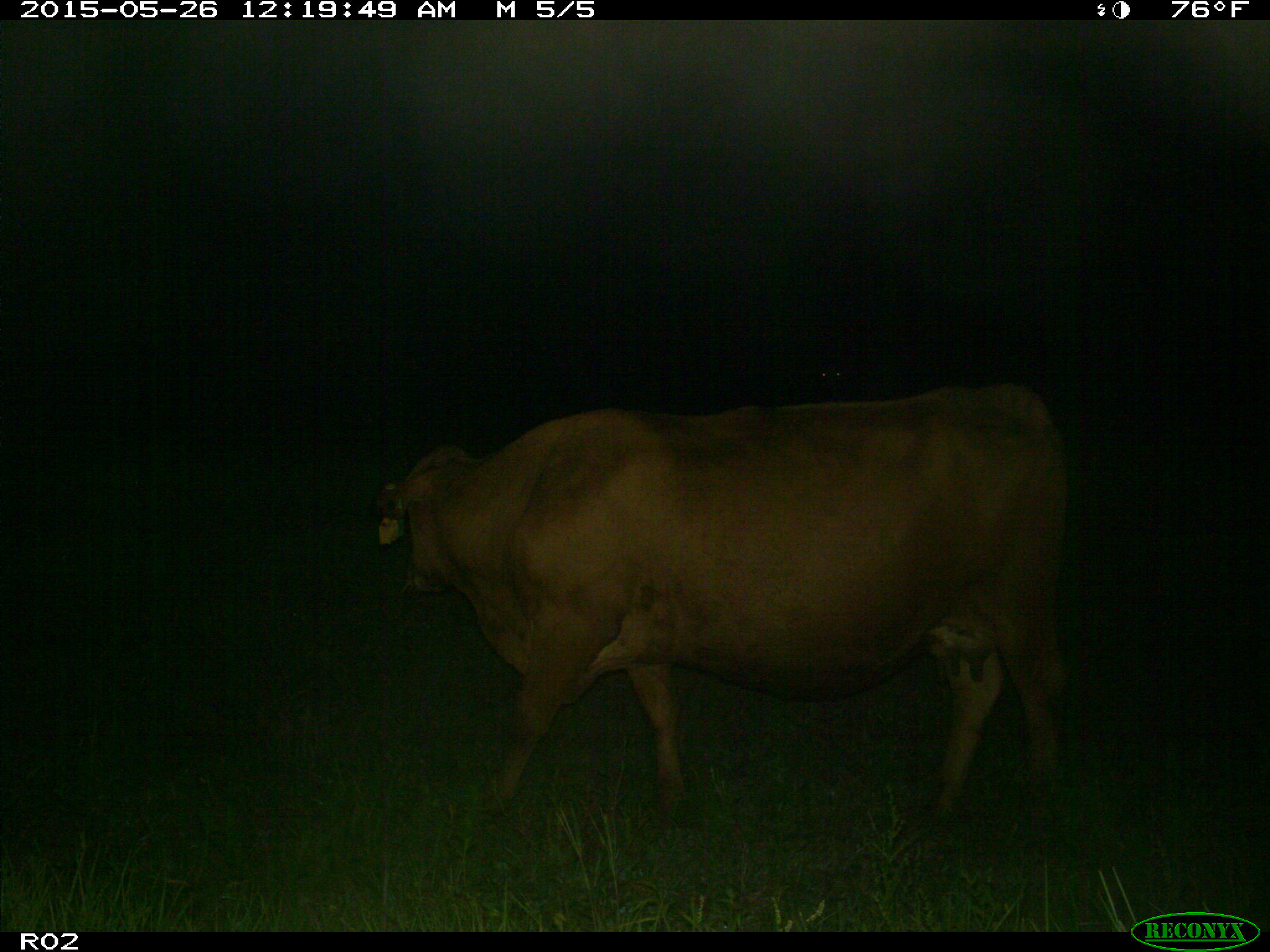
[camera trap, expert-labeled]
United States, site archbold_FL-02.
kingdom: Animalia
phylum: Chordata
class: Mammalia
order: Artiodactyla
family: Bovidae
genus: Bos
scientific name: Bos taurus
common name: domestic cow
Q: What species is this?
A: Bos taurus (domestic cow).